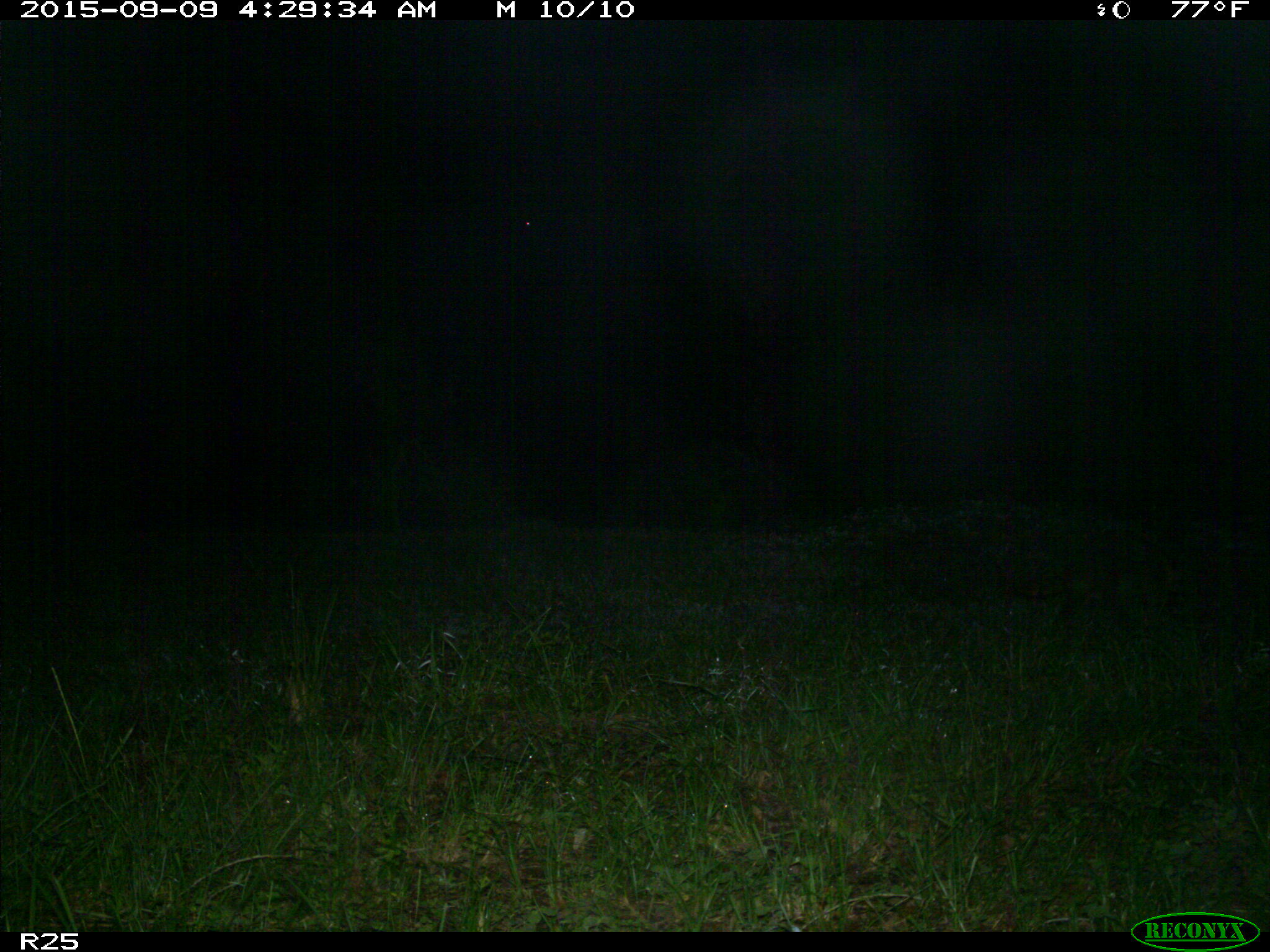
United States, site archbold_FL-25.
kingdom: Animalia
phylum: Chordata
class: Mammalia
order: Carnivora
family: Procyonidae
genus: Procyon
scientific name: Procyon lotor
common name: common raccoon